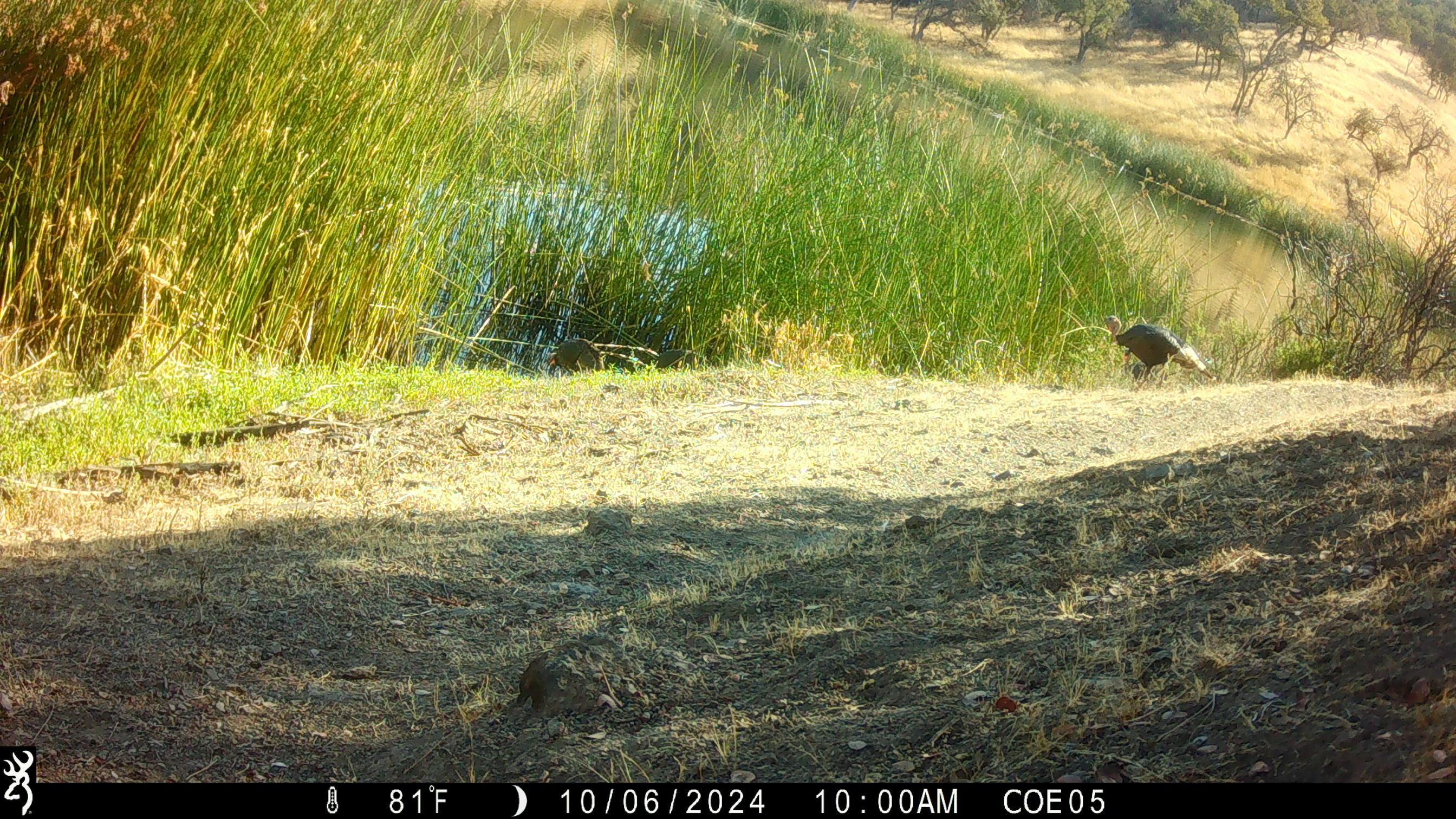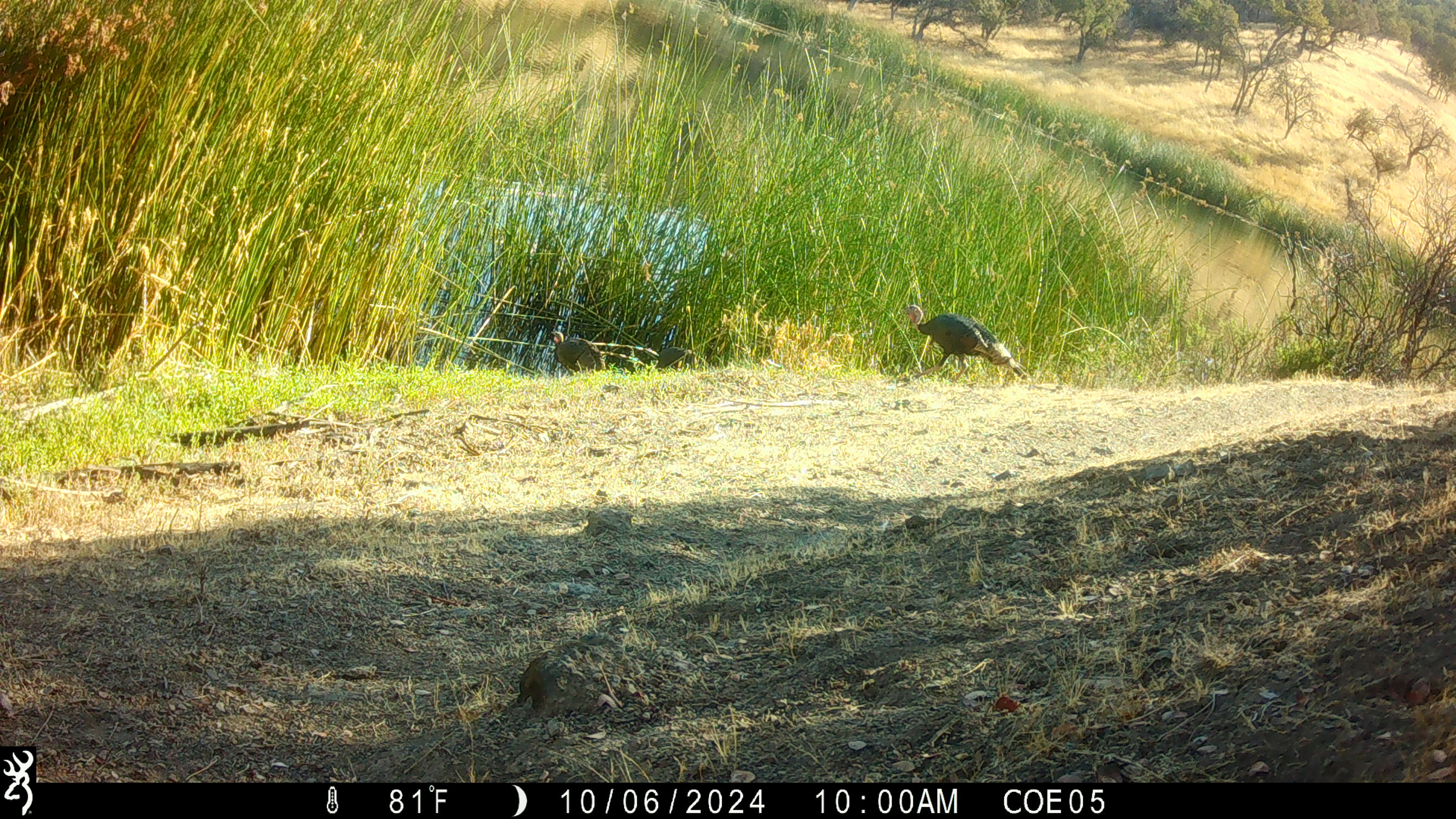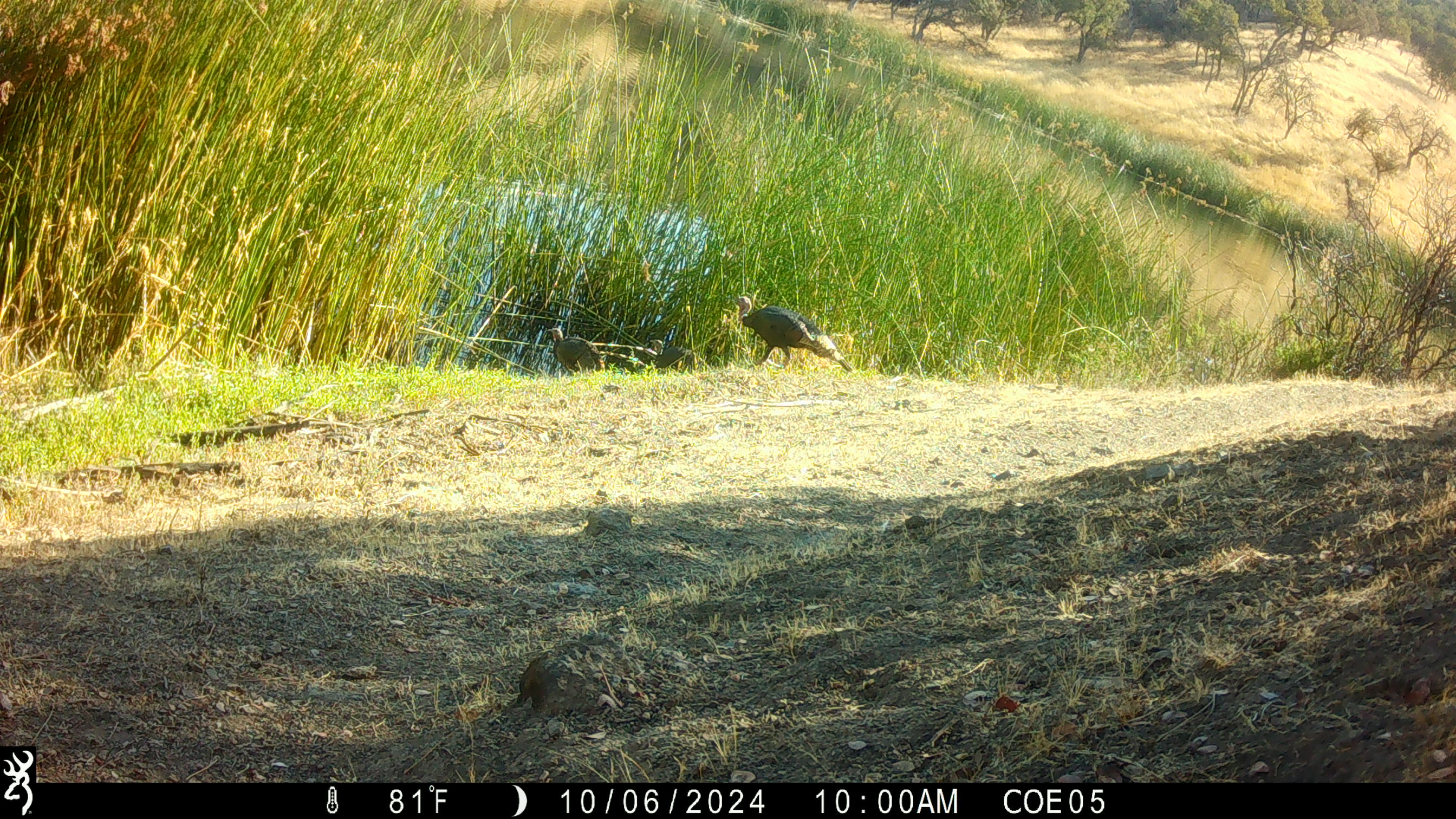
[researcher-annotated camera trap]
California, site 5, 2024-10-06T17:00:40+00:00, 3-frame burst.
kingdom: Animalia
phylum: Chordata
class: Aves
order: Galliformes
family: Phasianidae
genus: Meleagris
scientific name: Meleagris gallopavo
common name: turkey